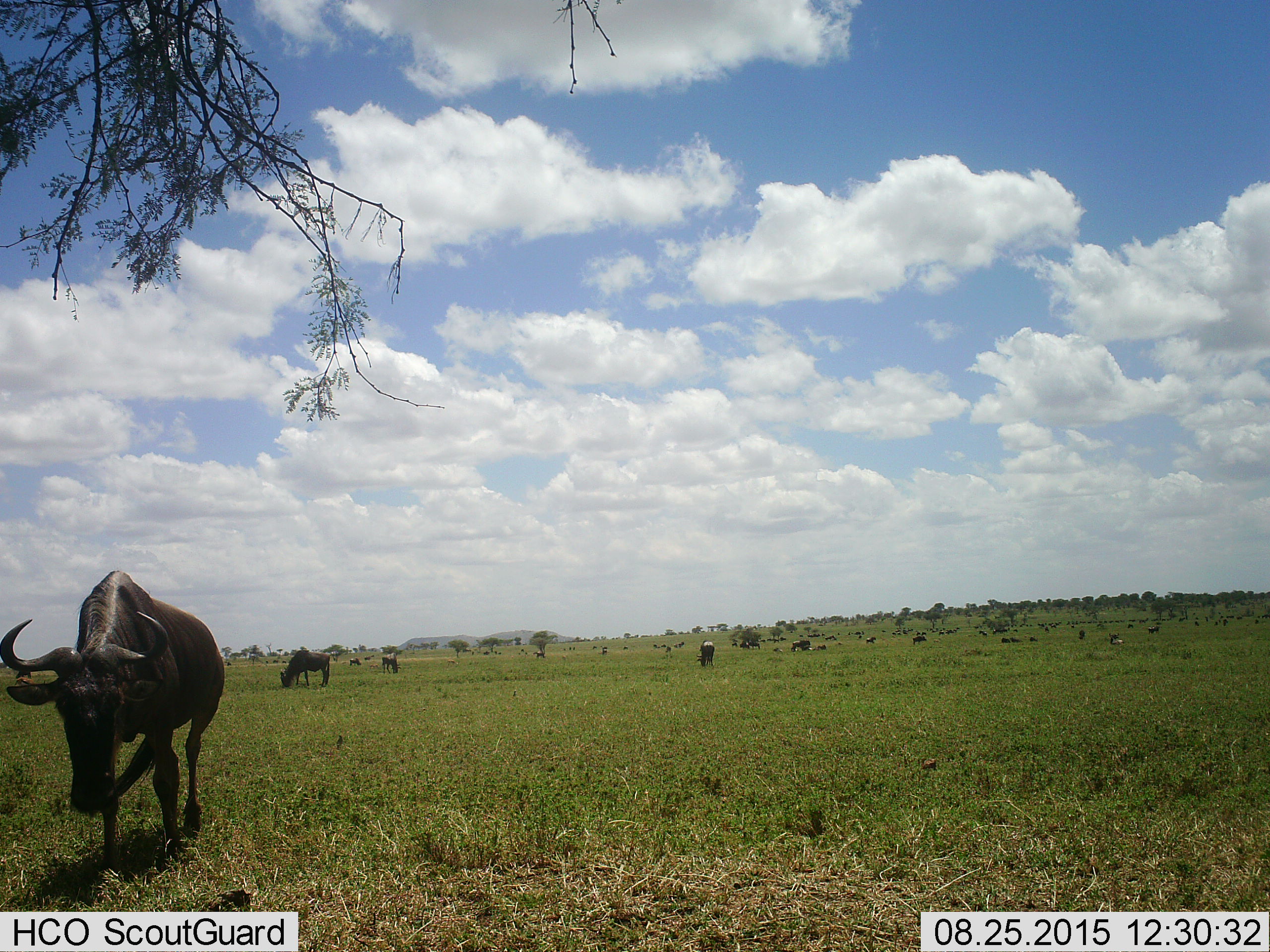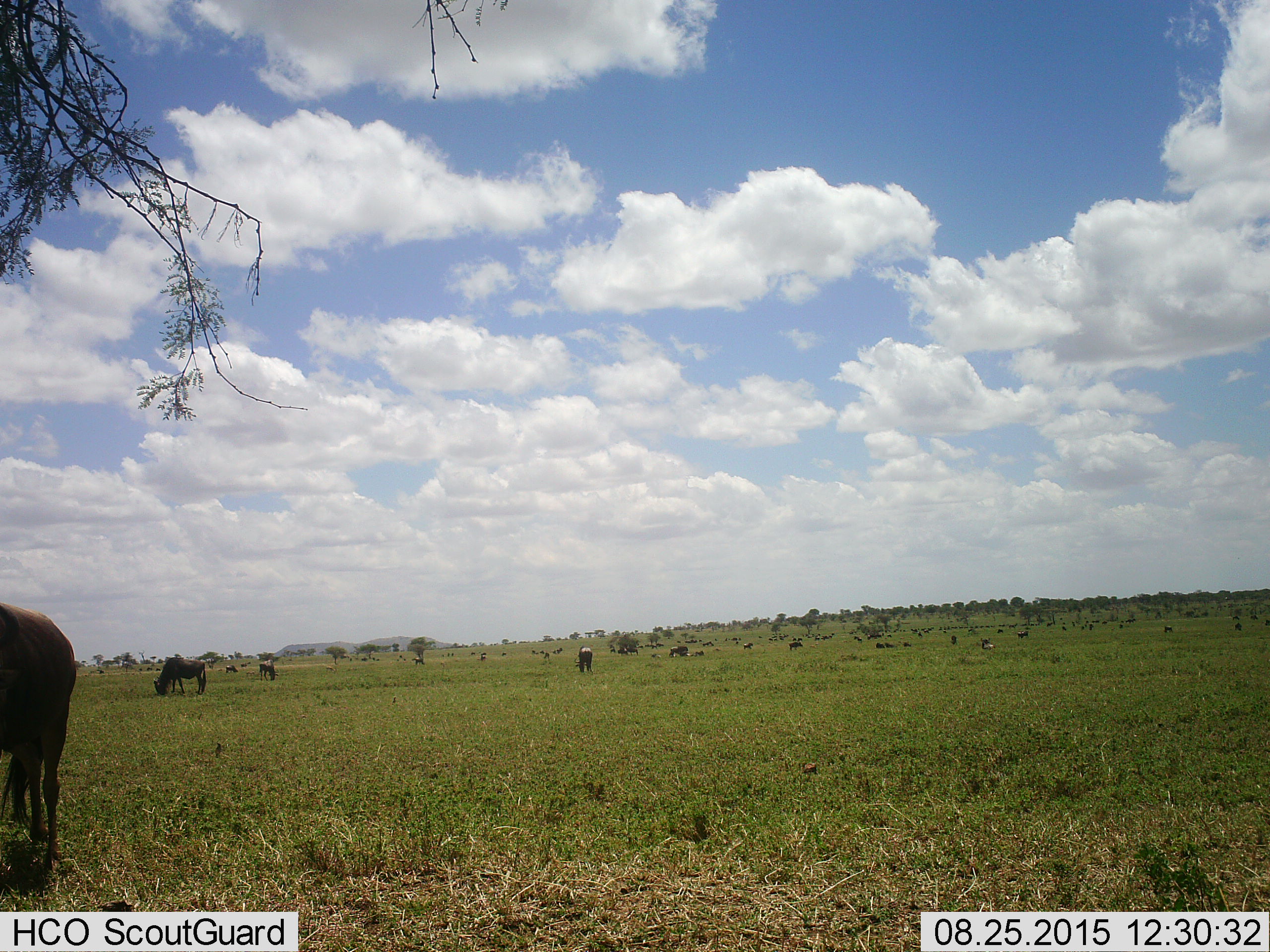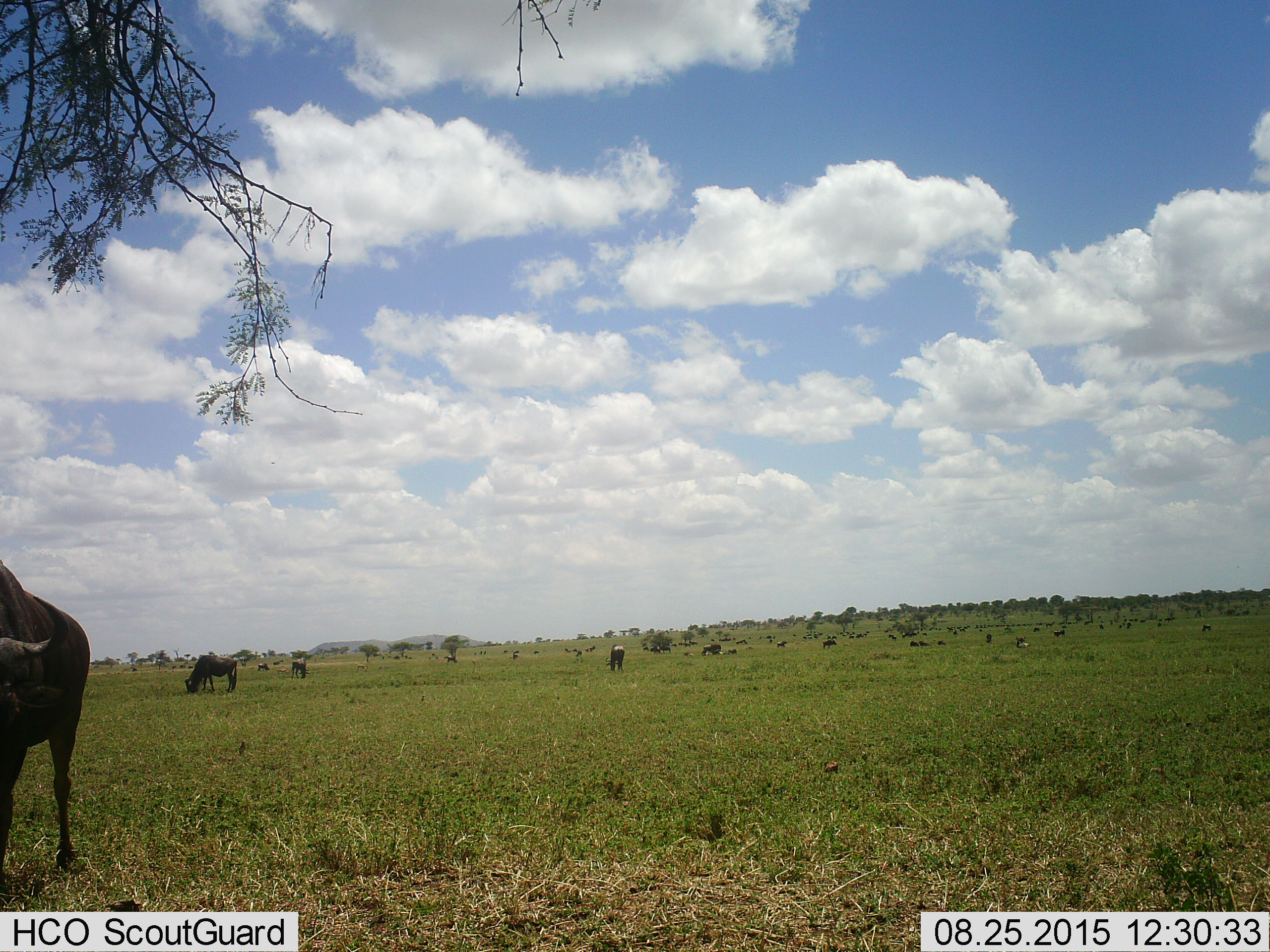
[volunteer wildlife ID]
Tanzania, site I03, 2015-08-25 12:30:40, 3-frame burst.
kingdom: Animalia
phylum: Chordata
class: Mammalia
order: Artiodactyla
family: Bovidae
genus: Connochaetes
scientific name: Connochaetes taurinus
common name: blue wildebeest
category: wildebeest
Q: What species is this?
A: Wildebeest (blue wildebeest) (Connochaetes taurinus).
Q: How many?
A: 11-50.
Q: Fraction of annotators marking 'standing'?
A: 78%.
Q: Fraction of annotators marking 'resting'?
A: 44%.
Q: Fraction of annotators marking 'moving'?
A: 33%.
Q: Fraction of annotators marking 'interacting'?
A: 0%.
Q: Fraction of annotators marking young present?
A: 11%.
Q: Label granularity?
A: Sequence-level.